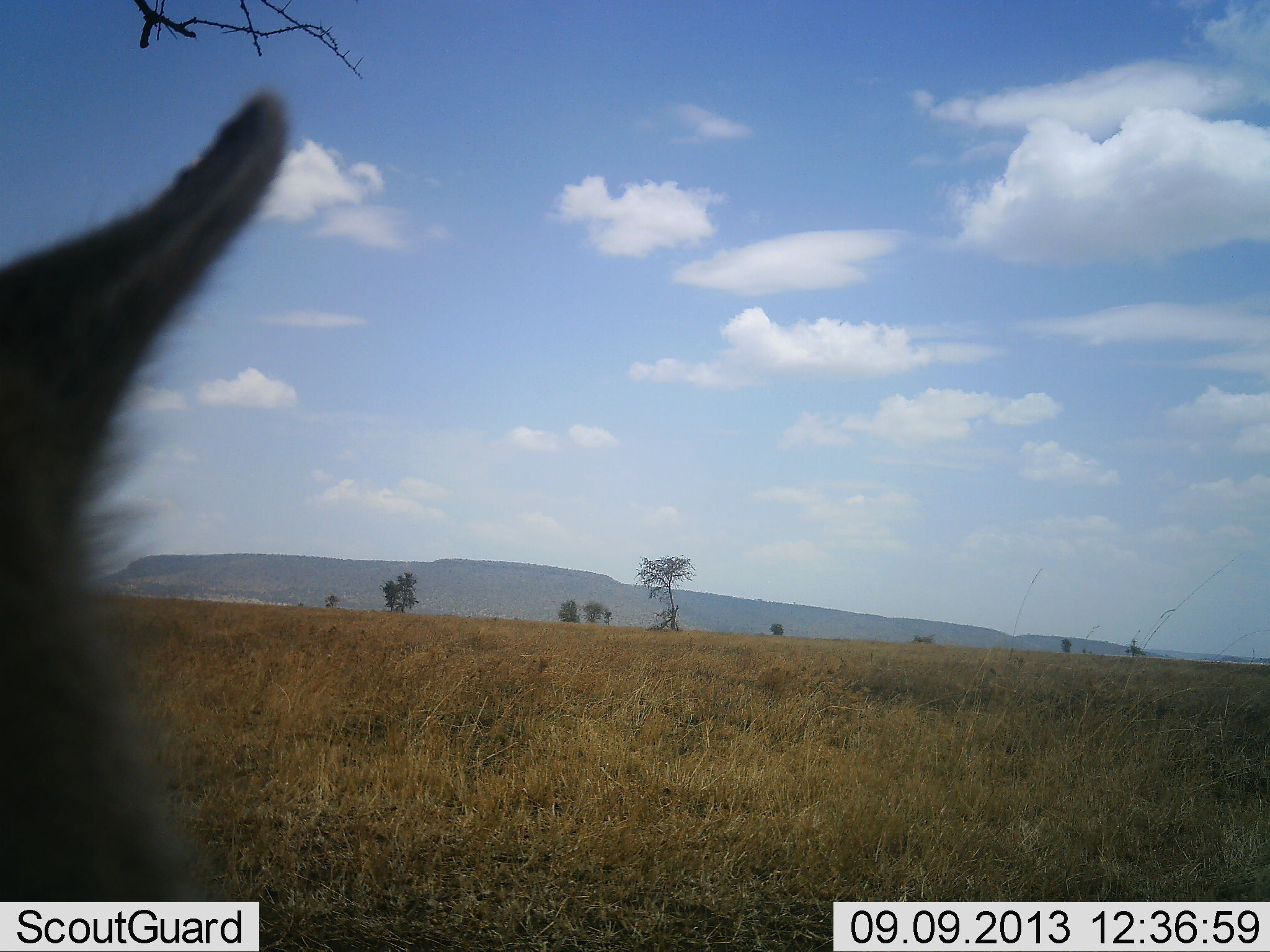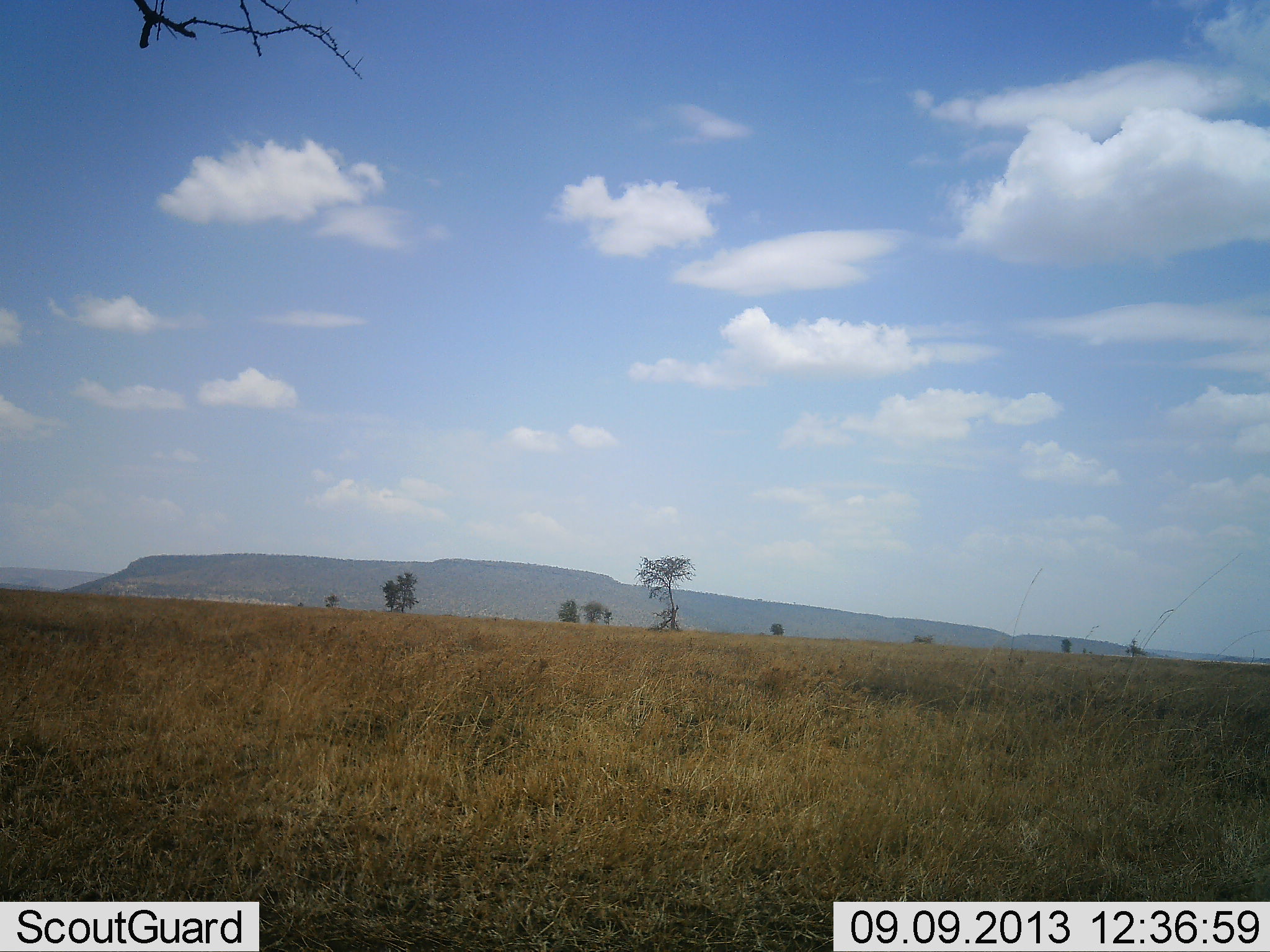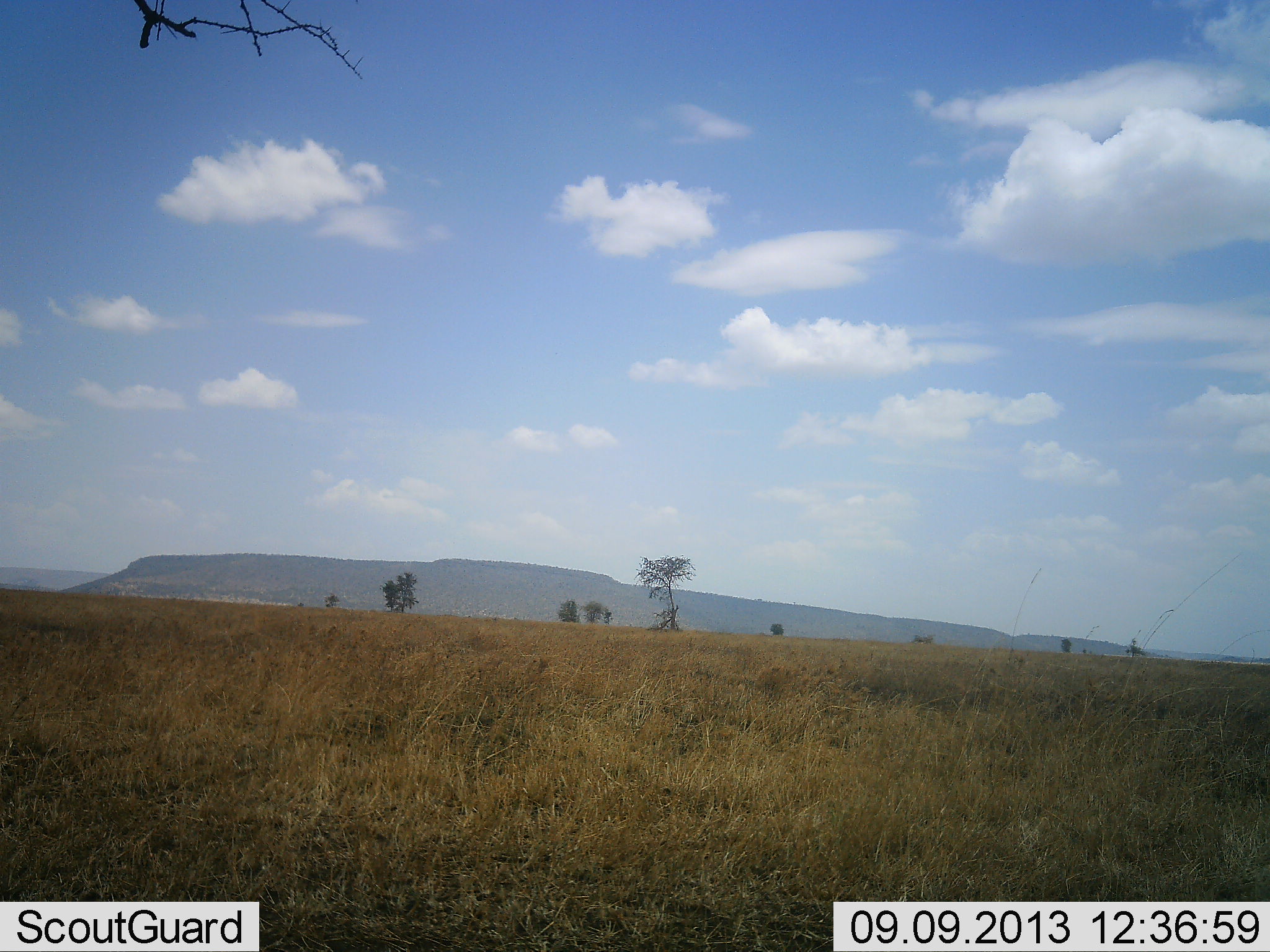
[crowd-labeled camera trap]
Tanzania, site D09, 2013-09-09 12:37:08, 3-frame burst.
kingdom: Animalia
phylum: Chordata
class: Mammalia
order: Artiodactyla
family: Bovidae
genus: Eudorcas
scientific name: Eudorcas thomsonii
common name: thomson's gazelle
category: gazellethomsons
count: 1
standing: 50%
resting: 0%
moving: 50%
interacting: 0%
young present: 0%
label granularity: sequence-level